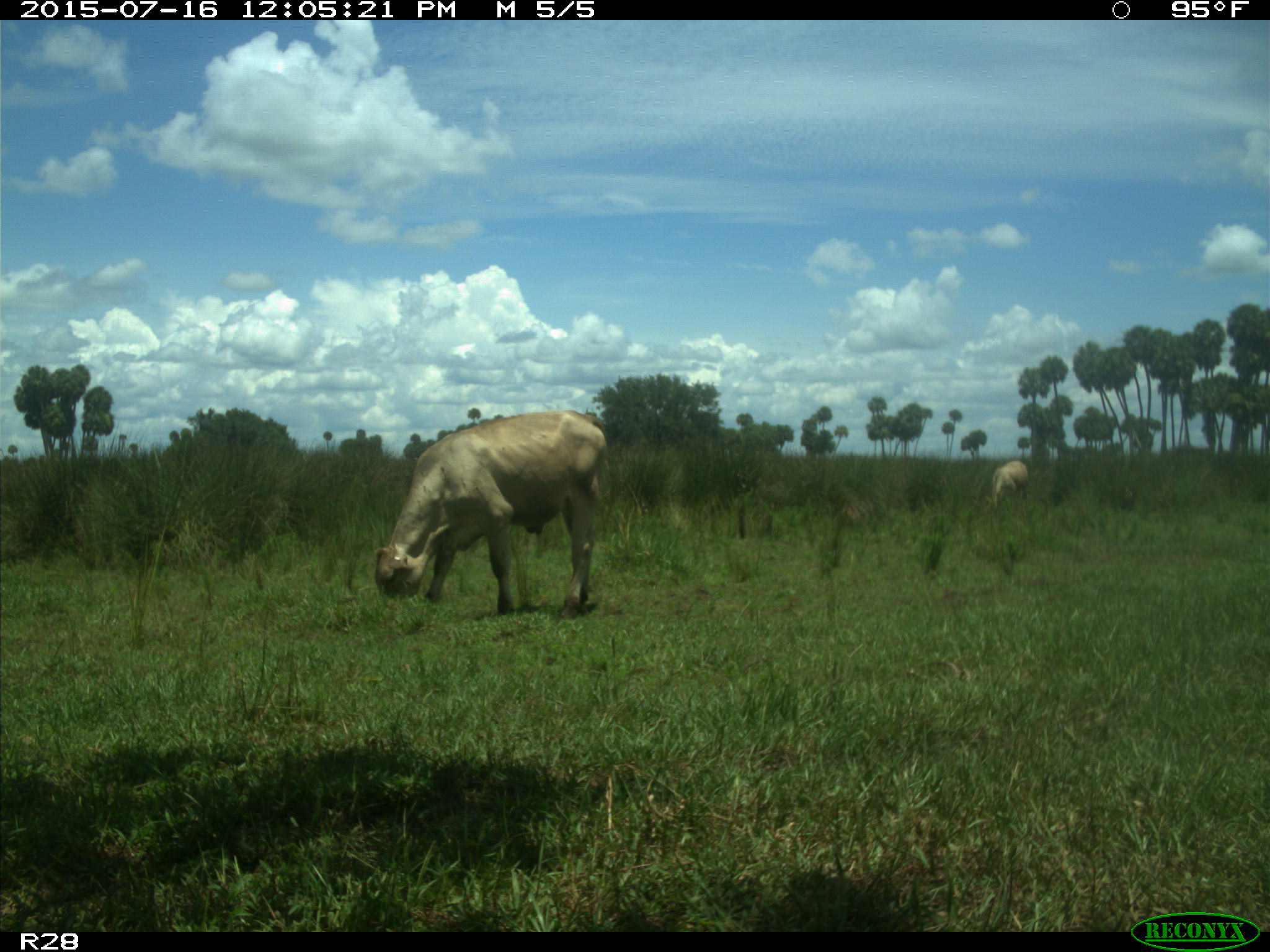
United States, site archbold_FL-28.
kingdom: Animalia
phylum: Chordata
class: Mammalia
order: Artiodactyla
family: Bovidae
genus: Bos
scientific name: Bos taurus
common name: domestic cow